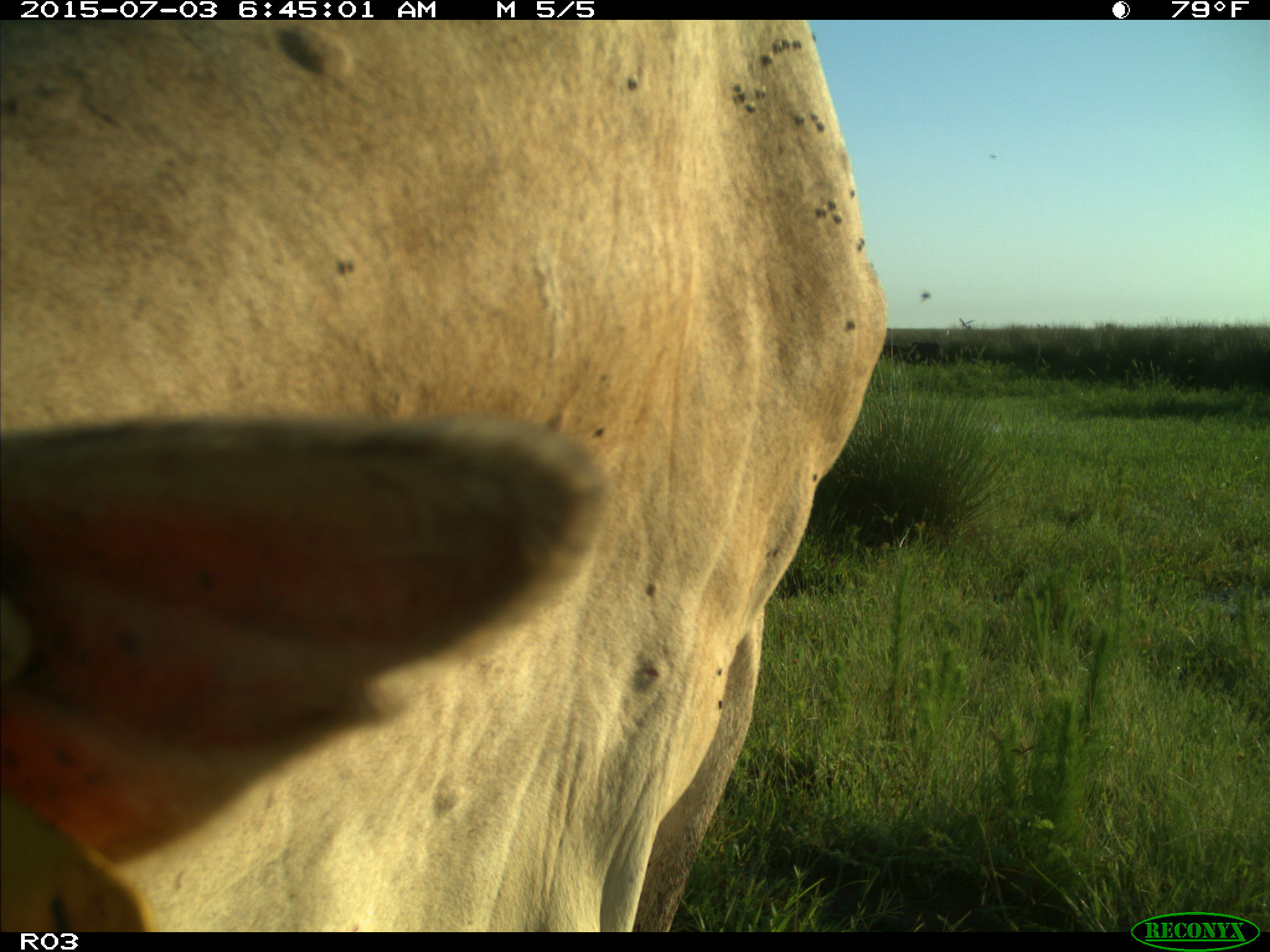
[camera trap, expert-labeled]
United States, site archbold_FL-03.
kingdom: Animalia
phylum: Chordata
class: Mammalia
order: Artiodactyla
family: Bovidae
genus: Bos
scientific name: Bos taurus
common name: domestic cow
Bos taurus (domestic cow).